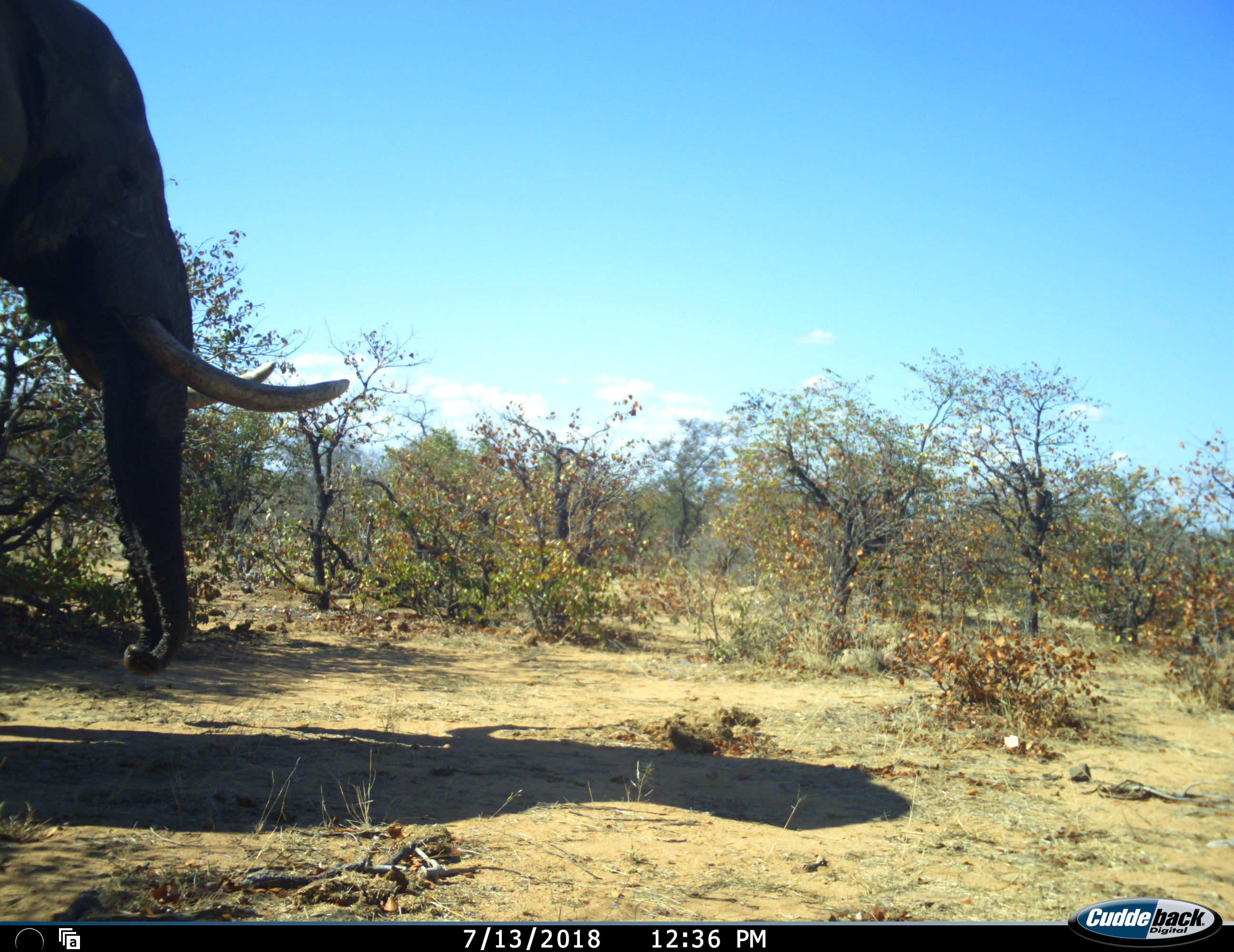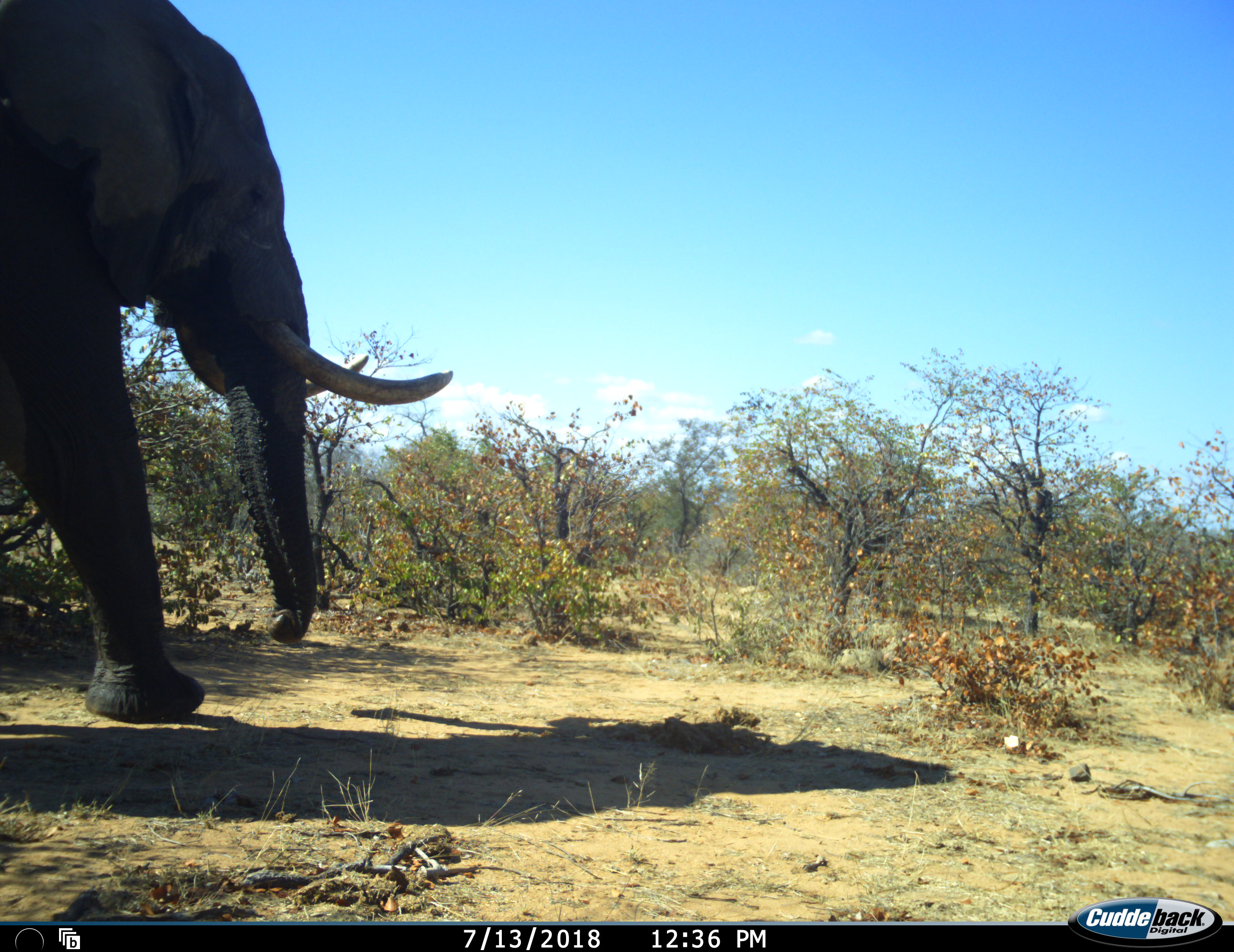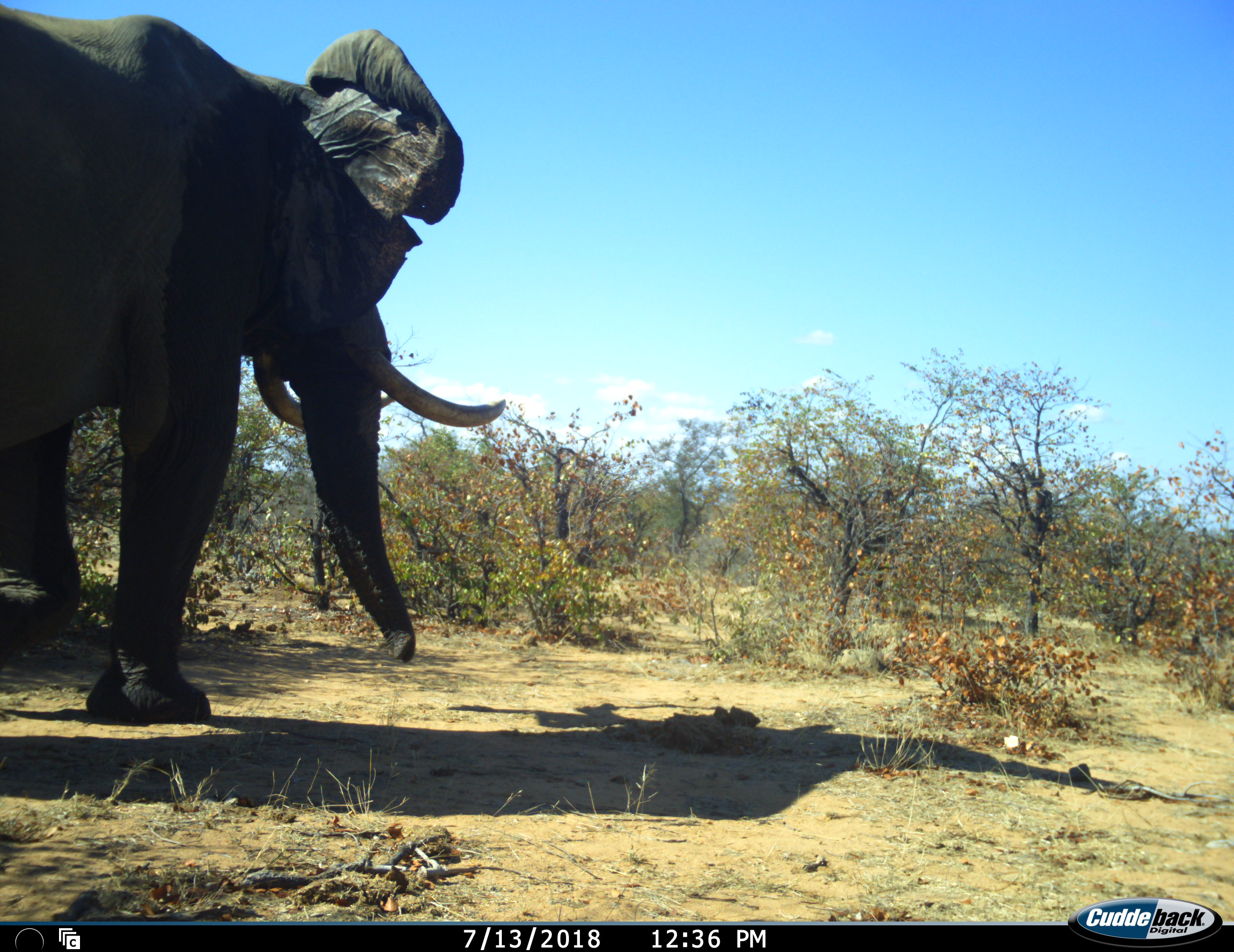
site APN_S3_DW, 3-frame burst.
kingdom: Animalia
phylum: Chordata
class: Mammalia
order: Proboscidea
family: Elephantidae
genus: Loxodonta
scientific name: Loxodonta africana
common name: african bush elephant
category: elephant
Elephant (african bush elephant) (Loxodonta africana), count 1. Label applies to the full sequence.